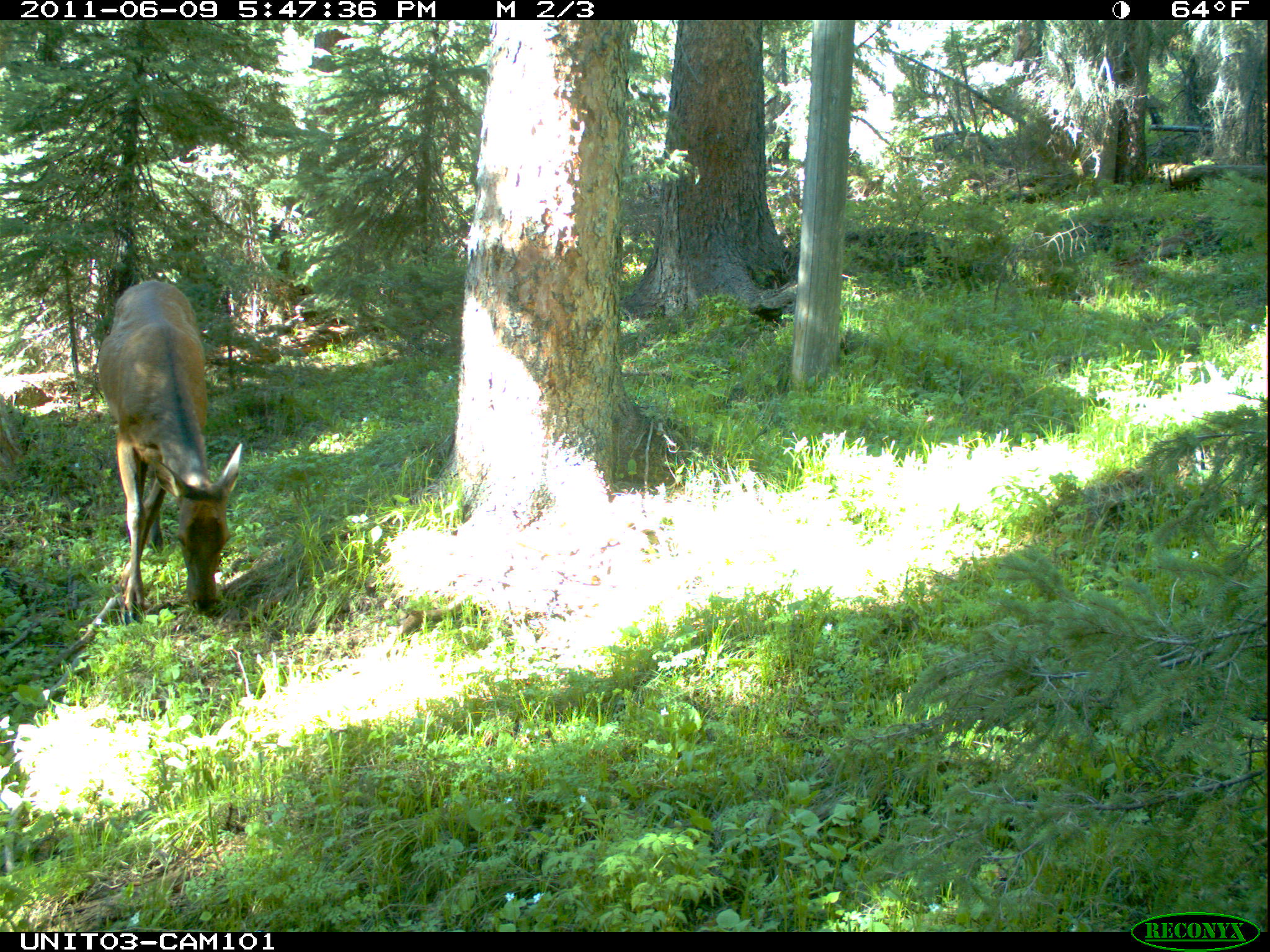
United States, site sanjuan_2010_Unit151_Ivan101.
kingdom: Animalia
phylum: Chordata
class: Mammalia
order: Artiodactyla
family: Cervidae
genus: Cervus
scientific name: Cervus elaphus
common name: red deer